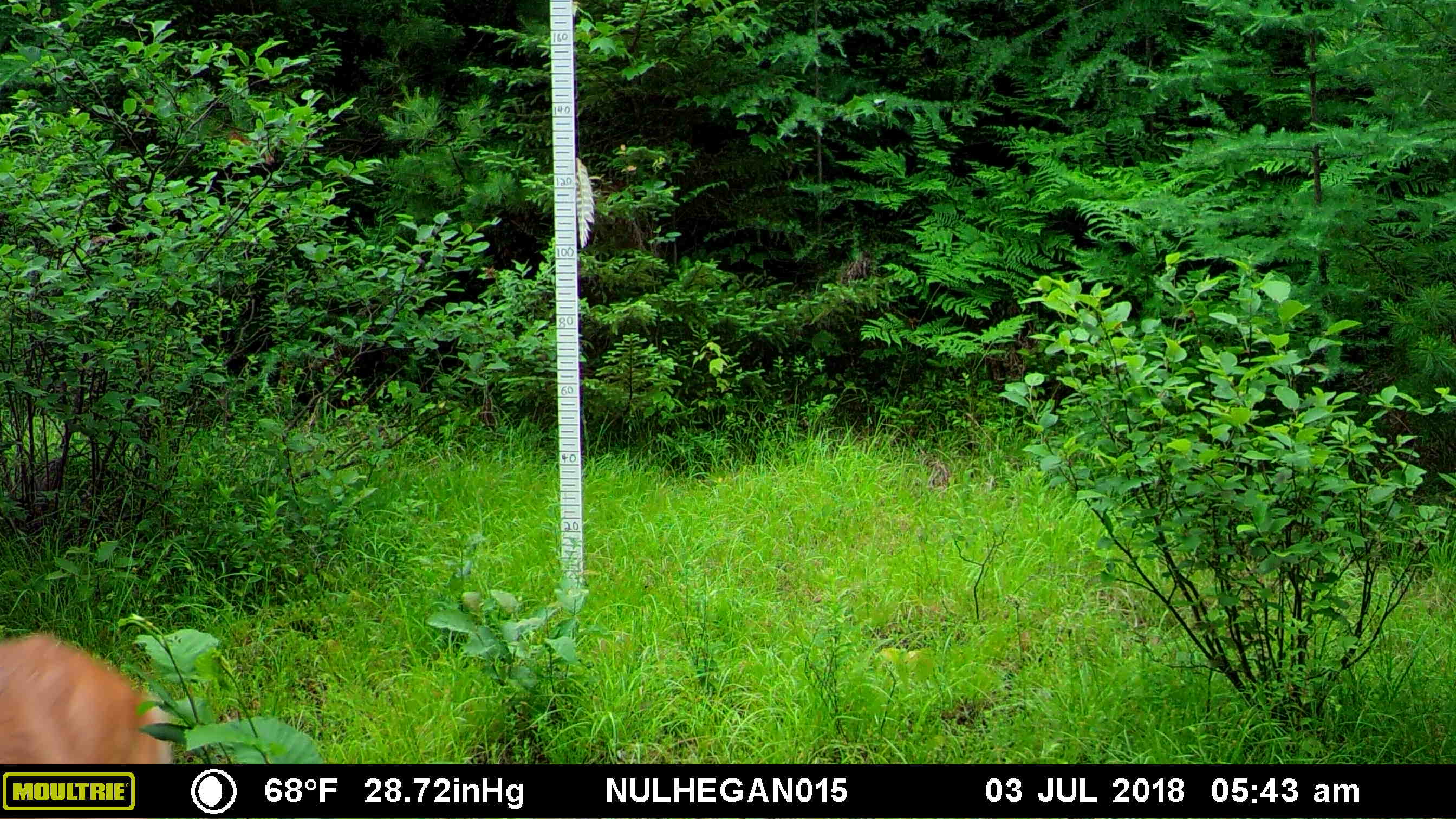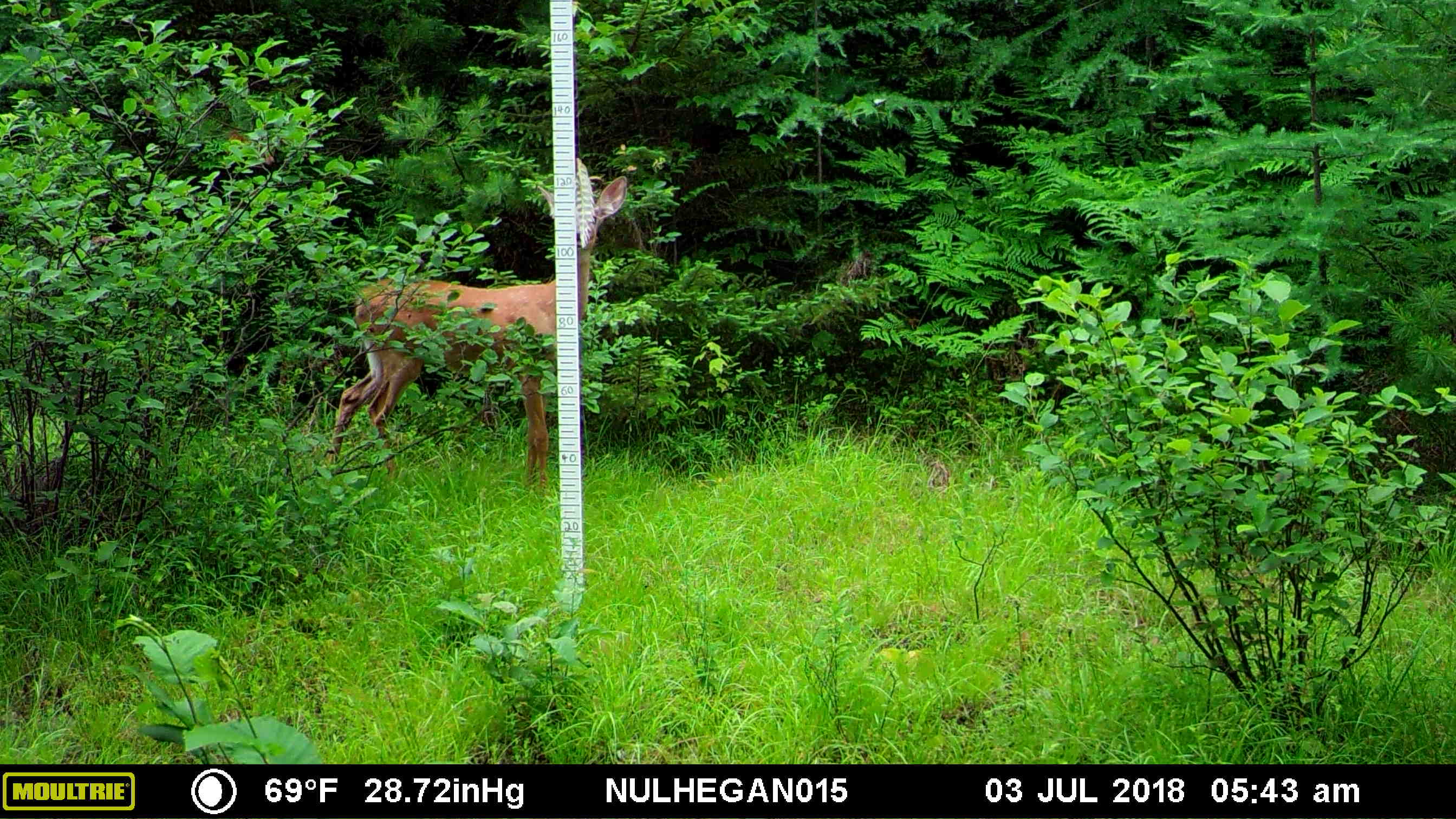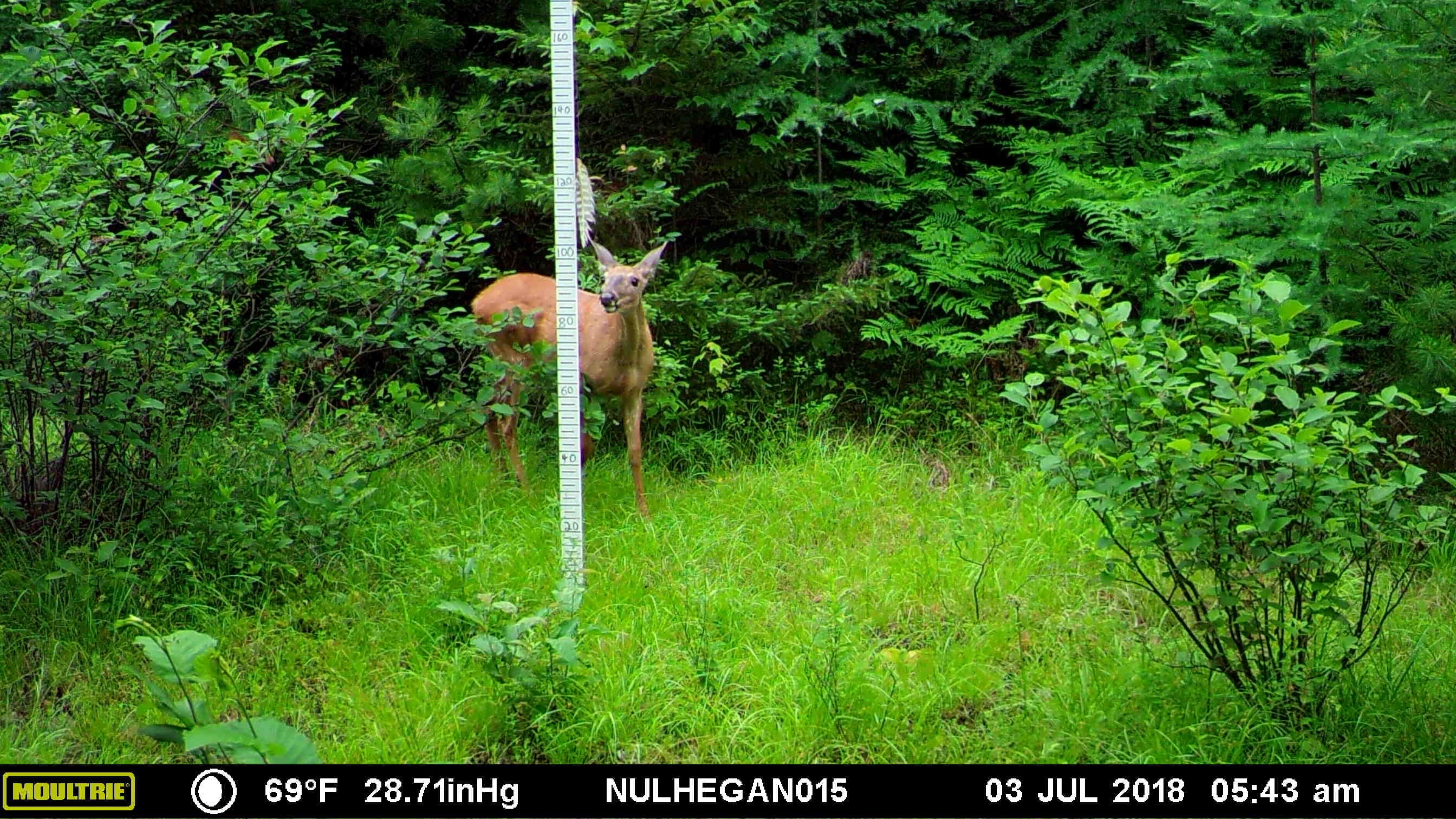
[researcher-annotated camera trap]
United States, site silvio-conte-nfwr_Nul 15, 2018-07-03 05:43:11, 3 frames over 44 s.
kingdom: Animalia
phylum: Chordata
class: Mammalia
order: Artiodactyla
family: Cervidae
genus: Odocoileus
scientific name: Odocoileus virginianus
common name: white-tailed deer